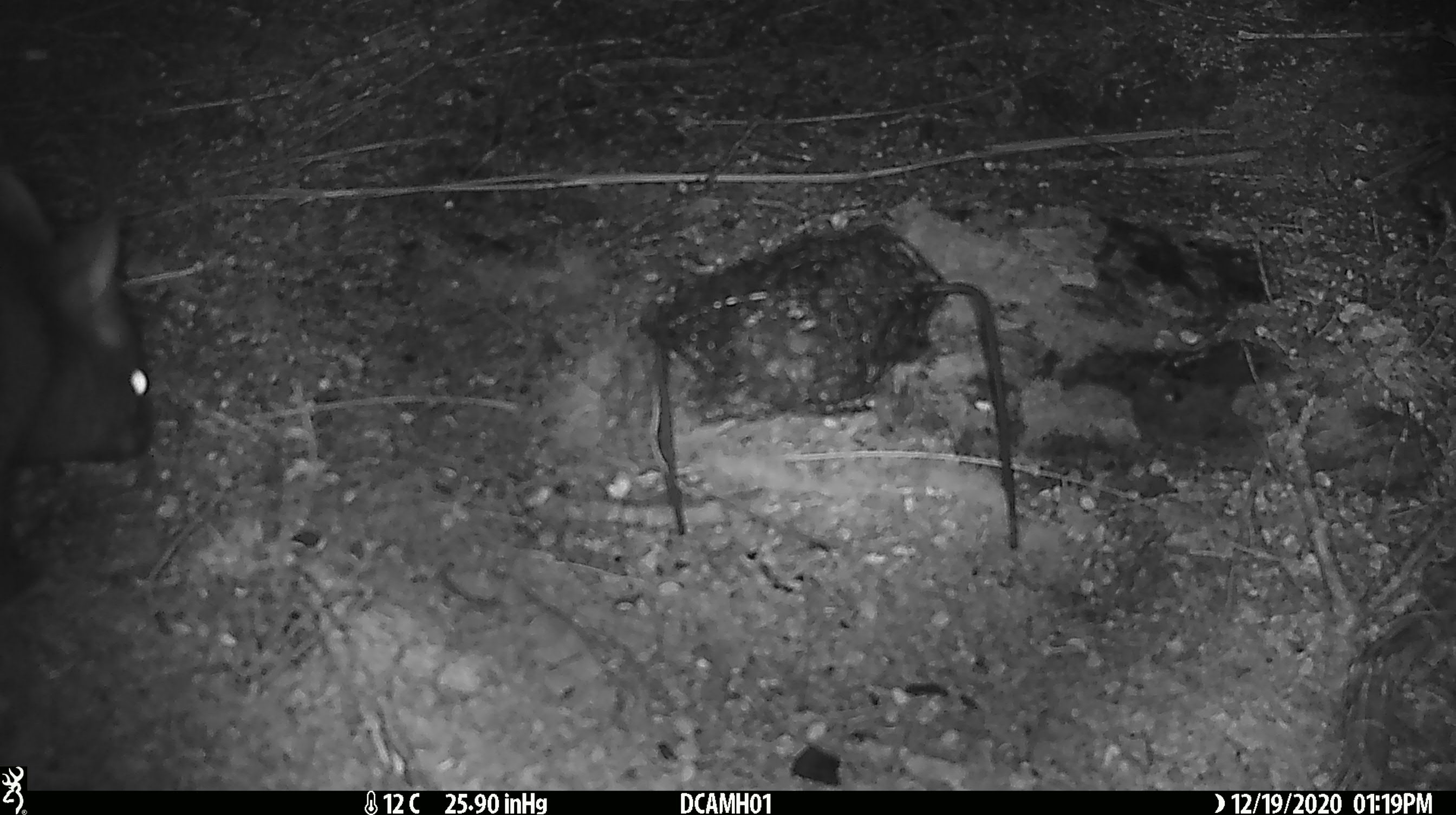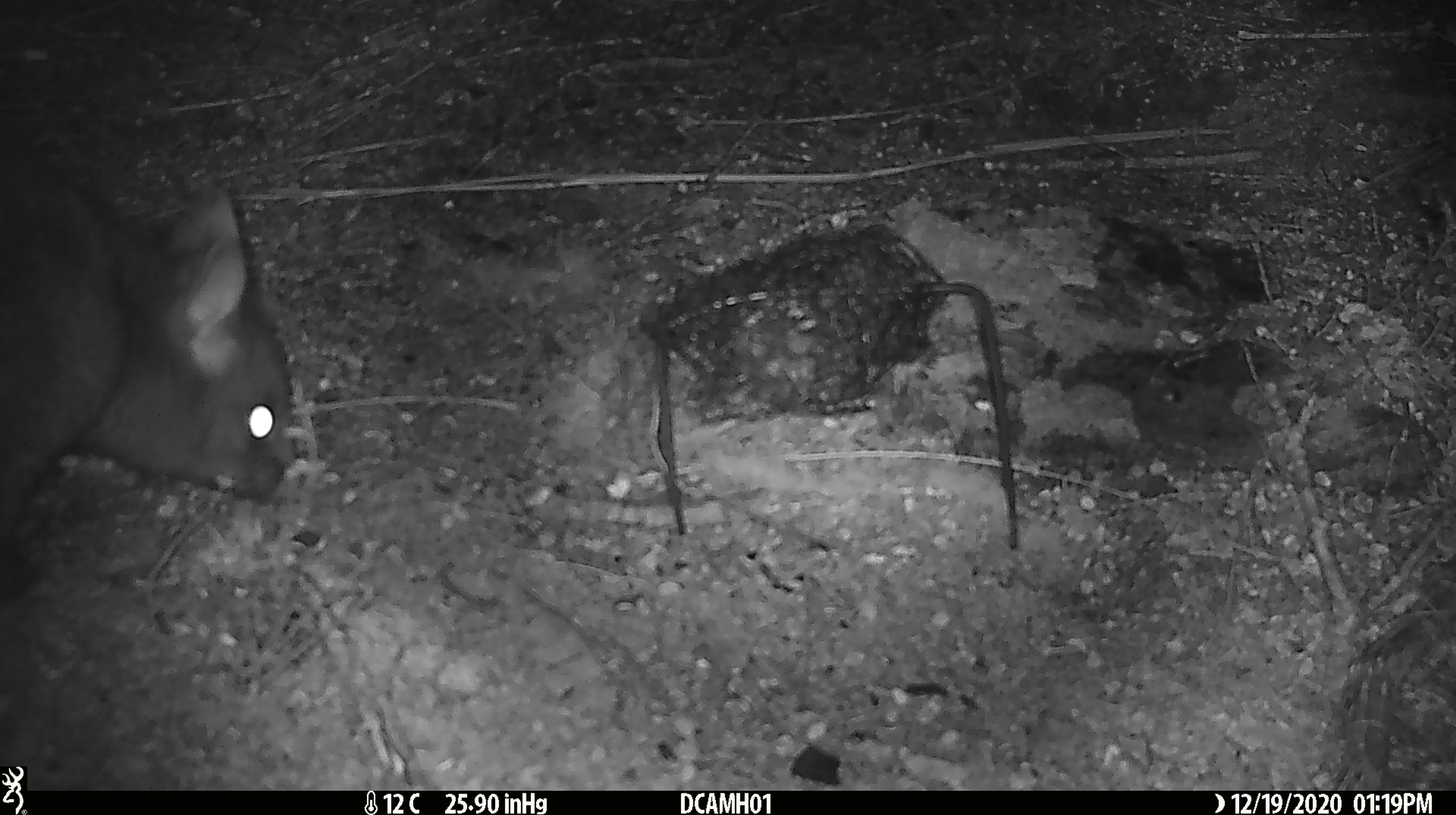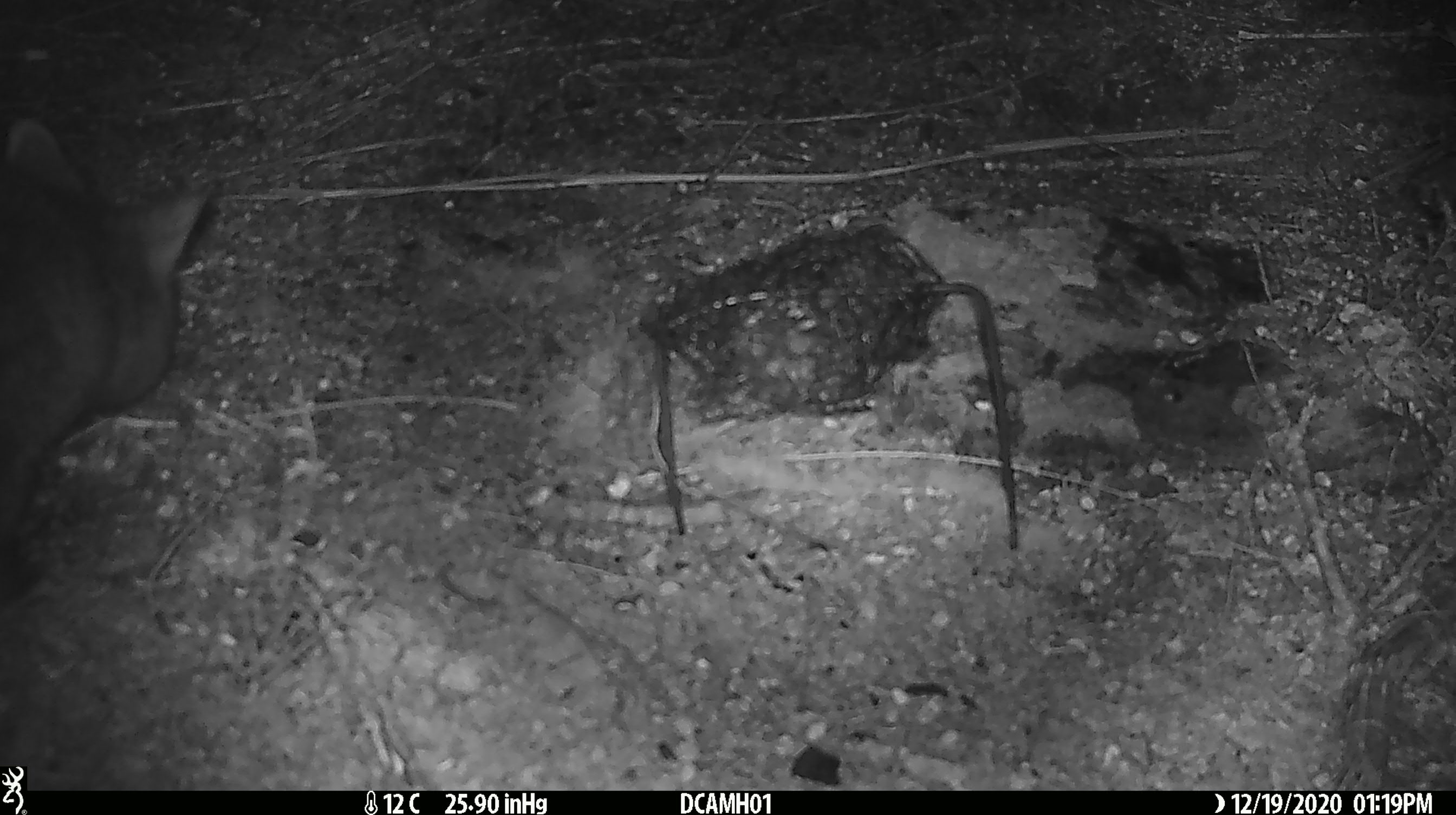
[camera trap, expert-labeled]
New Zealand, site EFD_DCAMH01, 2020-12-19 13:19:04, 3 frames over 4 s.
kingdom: Animalia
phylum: Chordata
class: Mammalia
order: Diprotodontia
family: Phalangeridae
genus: Trichosurus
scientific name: Trichosurus vulpecula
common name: common brushtail possum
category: possum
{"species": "possum (common brushtail possum) (Trichosurus vulpecula)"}